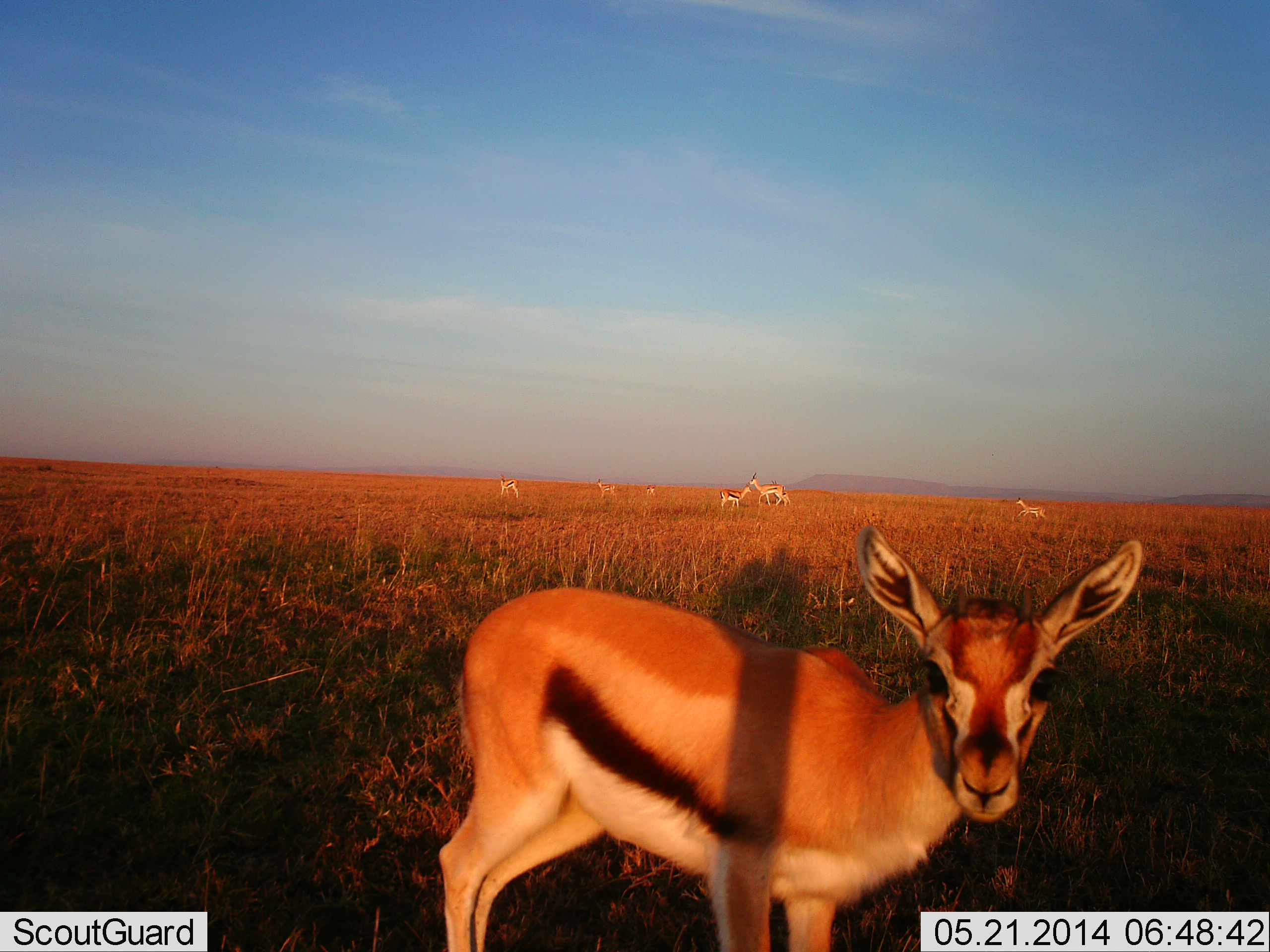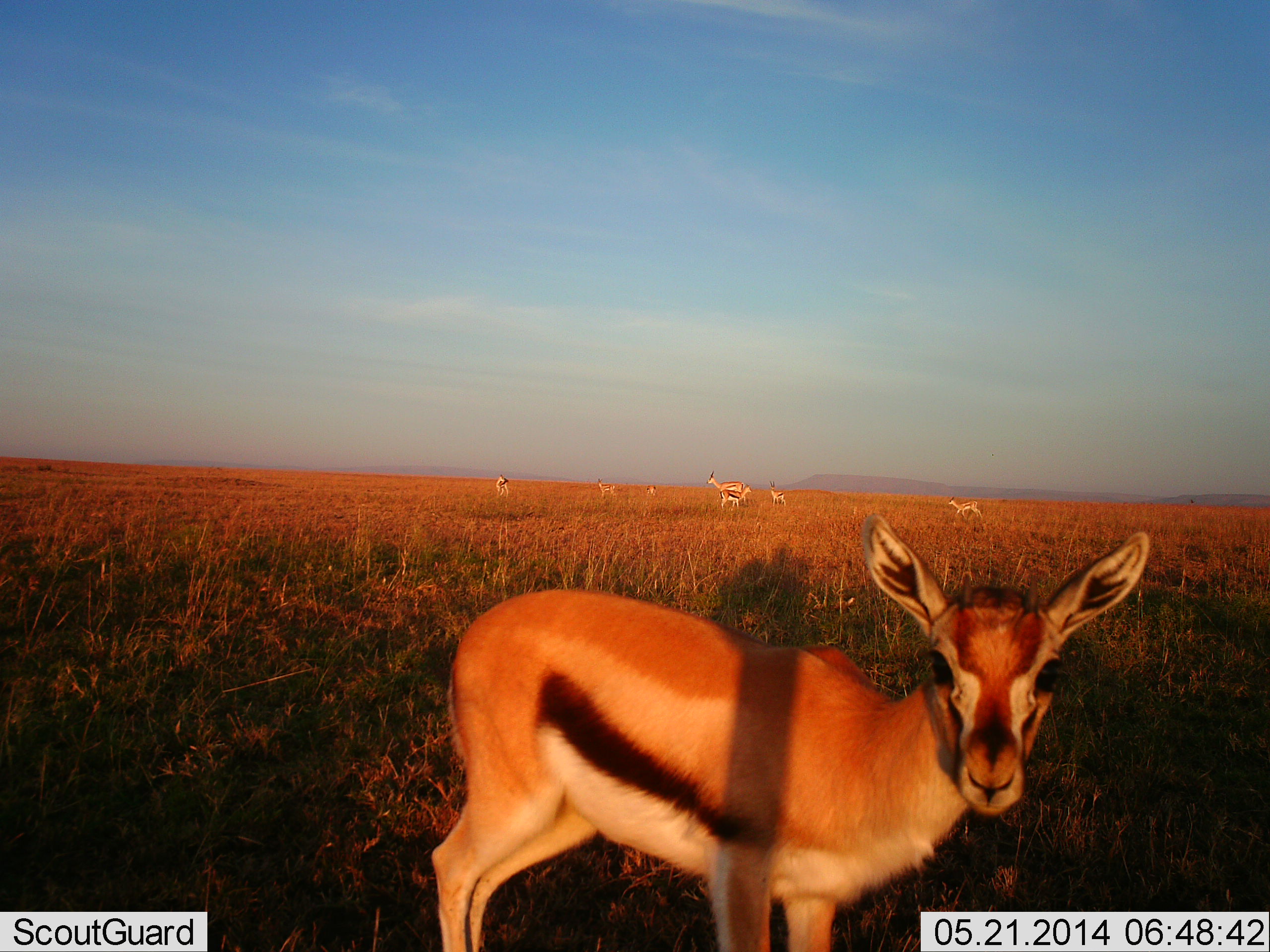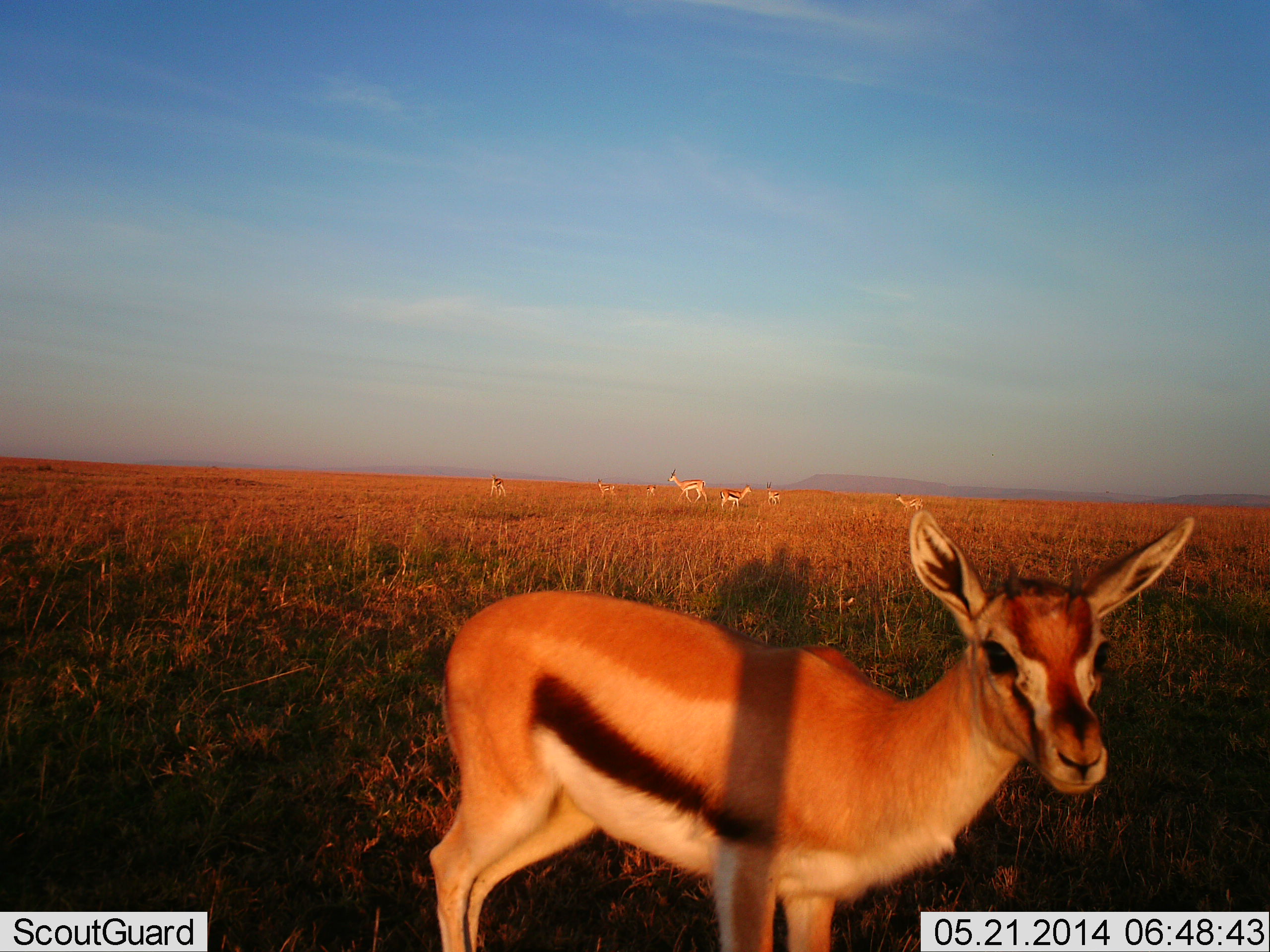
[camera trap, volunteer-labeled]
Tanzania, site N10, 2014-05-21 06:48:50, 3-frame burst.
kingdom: Animalia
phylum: Chordata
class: Mammalia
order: Artiodactyla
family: Bovidae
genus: Eudorcas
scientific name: Eudorcas thomsonii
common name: thomson's gazelle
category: gazellethomsons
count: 8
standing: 92%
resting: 17%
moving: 83%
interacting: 0%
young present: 25%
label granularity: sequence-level